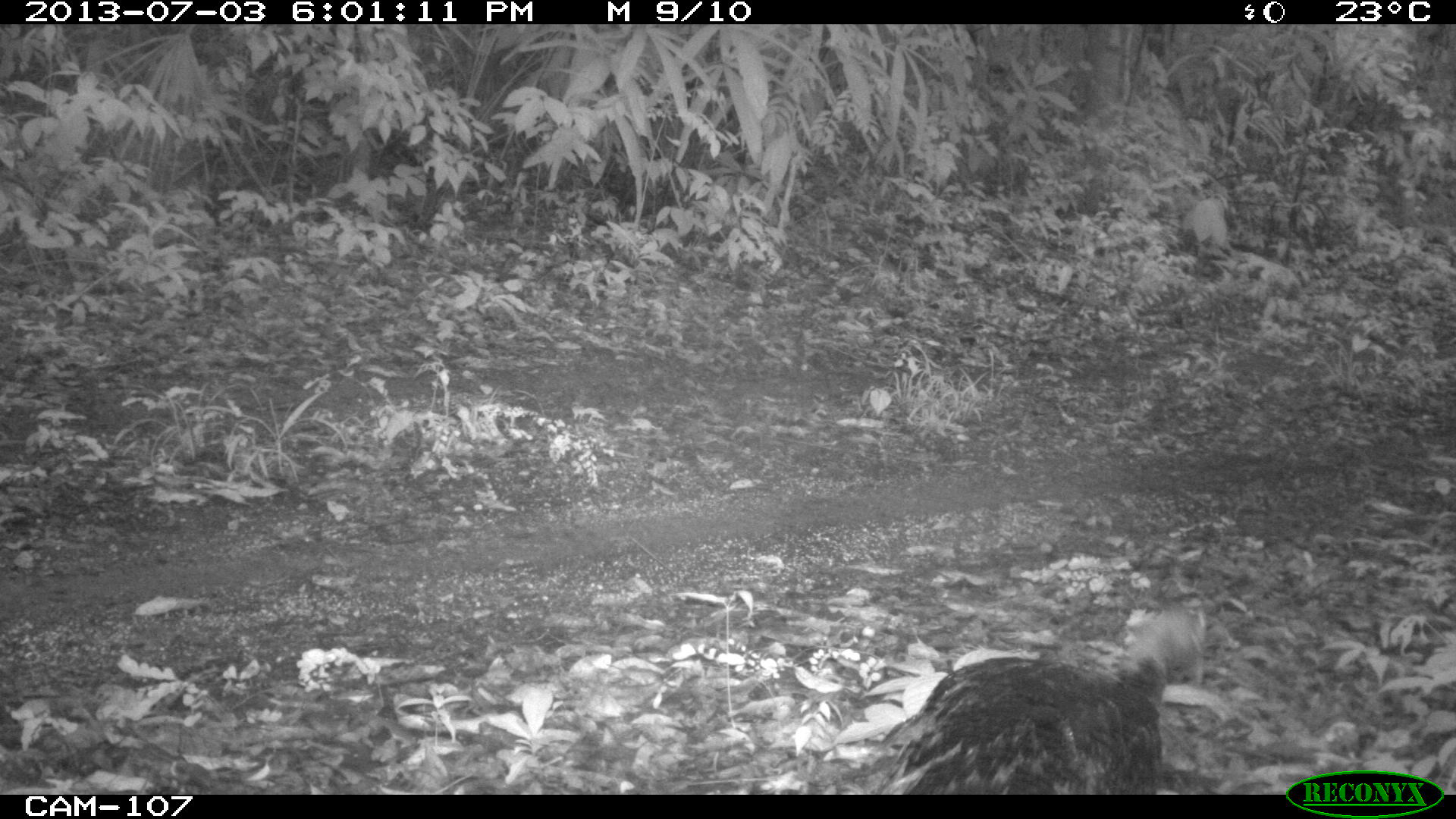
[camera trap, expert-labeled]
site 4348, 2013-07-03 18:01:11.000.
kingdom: Animalia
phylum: Chordata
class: Aves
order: Galliformes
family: Phasianidae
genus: Meleagris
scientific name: Meleagris ocellata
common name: ocellated turkey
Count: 1.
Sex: female.